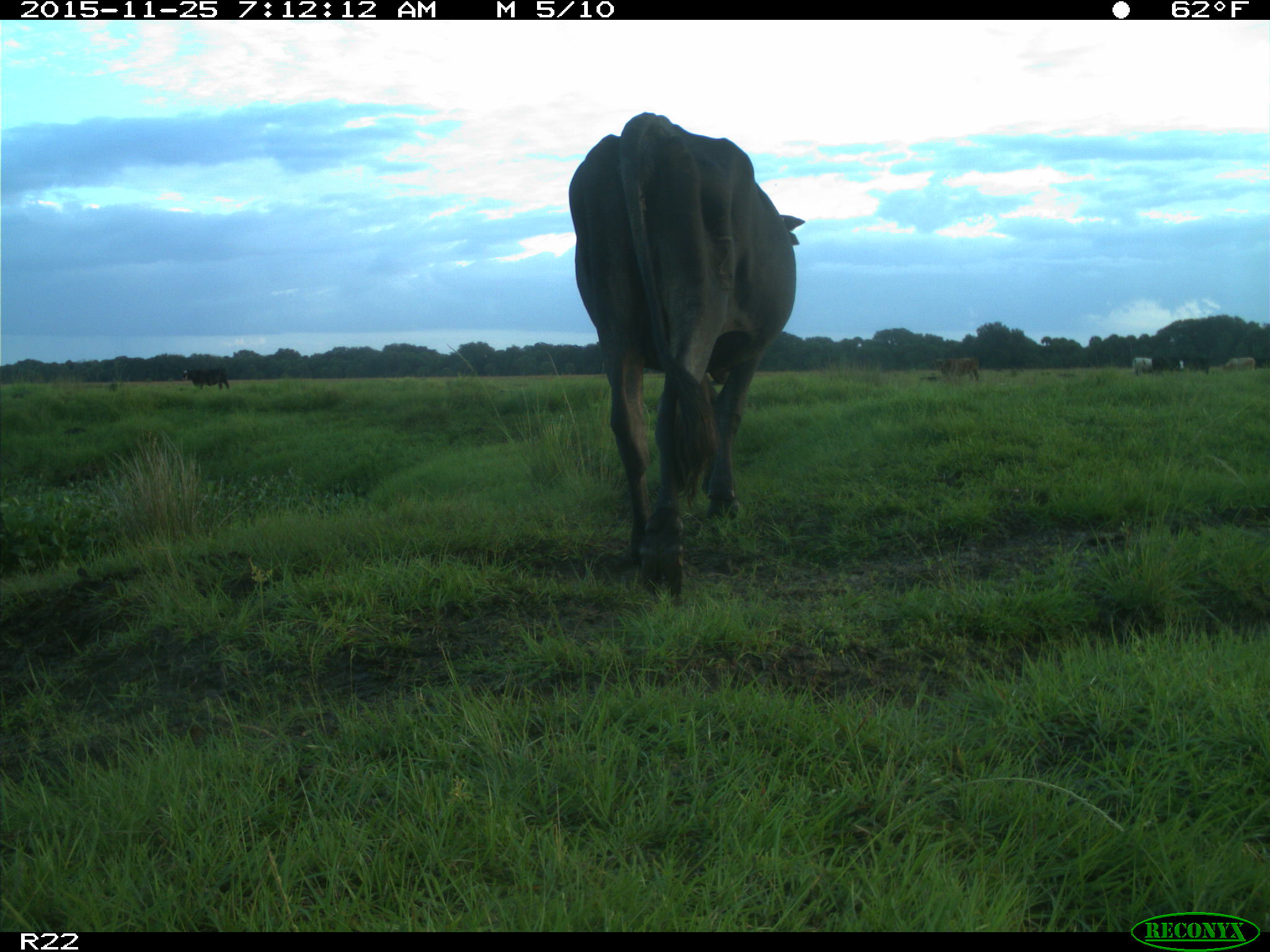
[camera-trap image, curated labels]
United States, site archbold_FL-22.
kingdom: Animalia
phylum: Chordata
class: Mammalia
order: Artiodactyla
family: Bovidae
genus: Bos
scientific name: Bos taurus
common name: domestic cow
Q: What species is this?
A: Bos taurus (domestic cow).